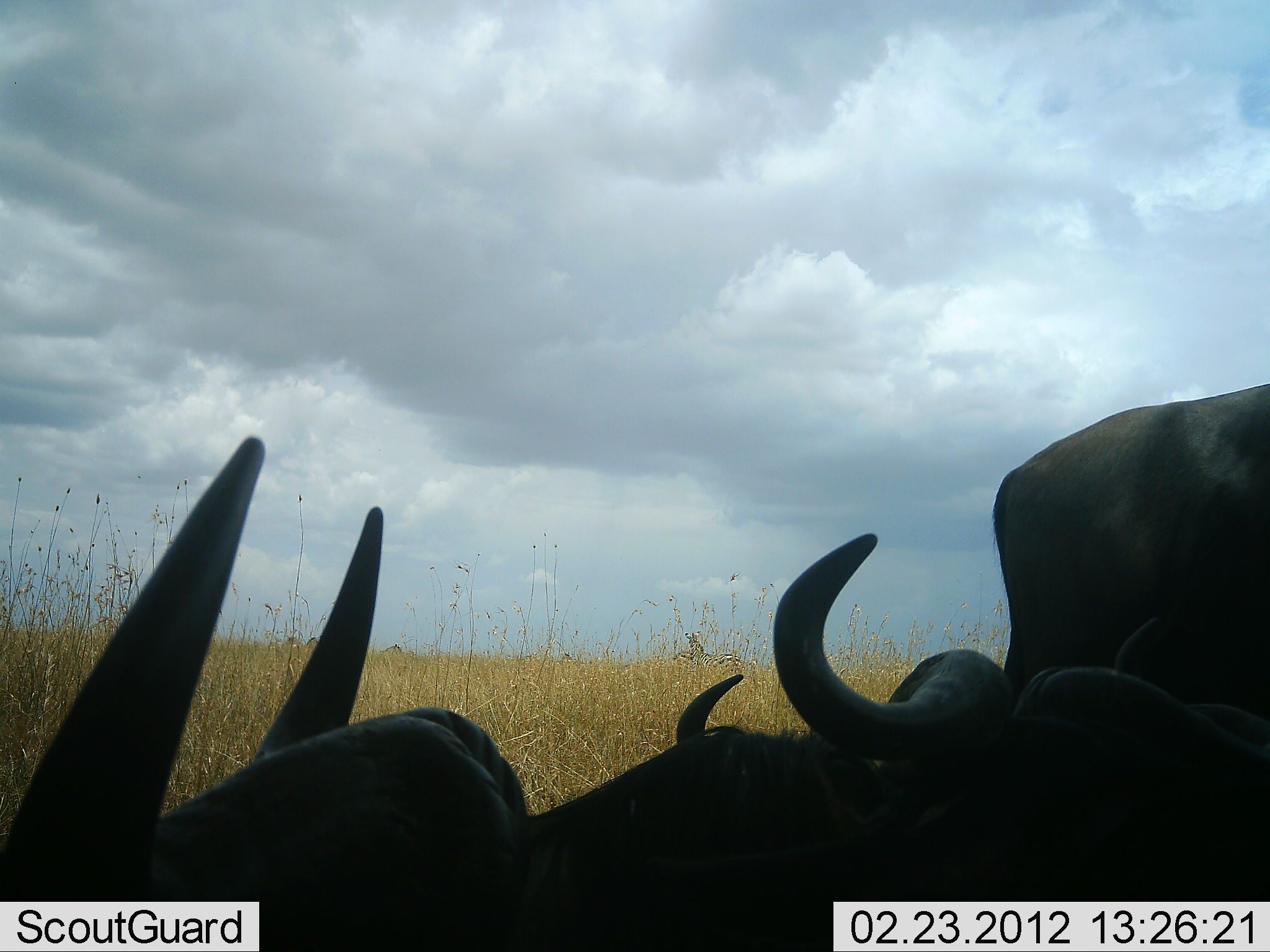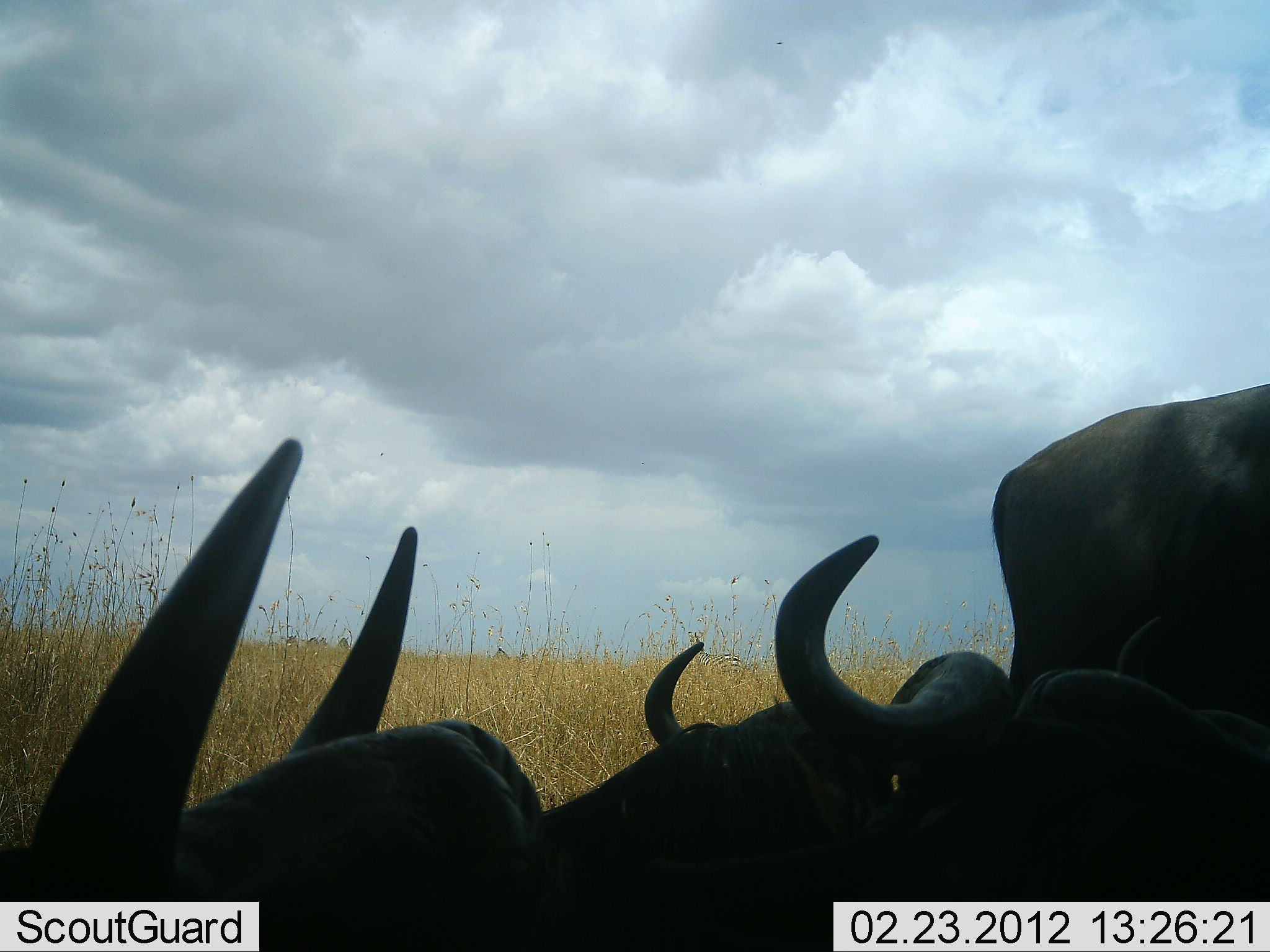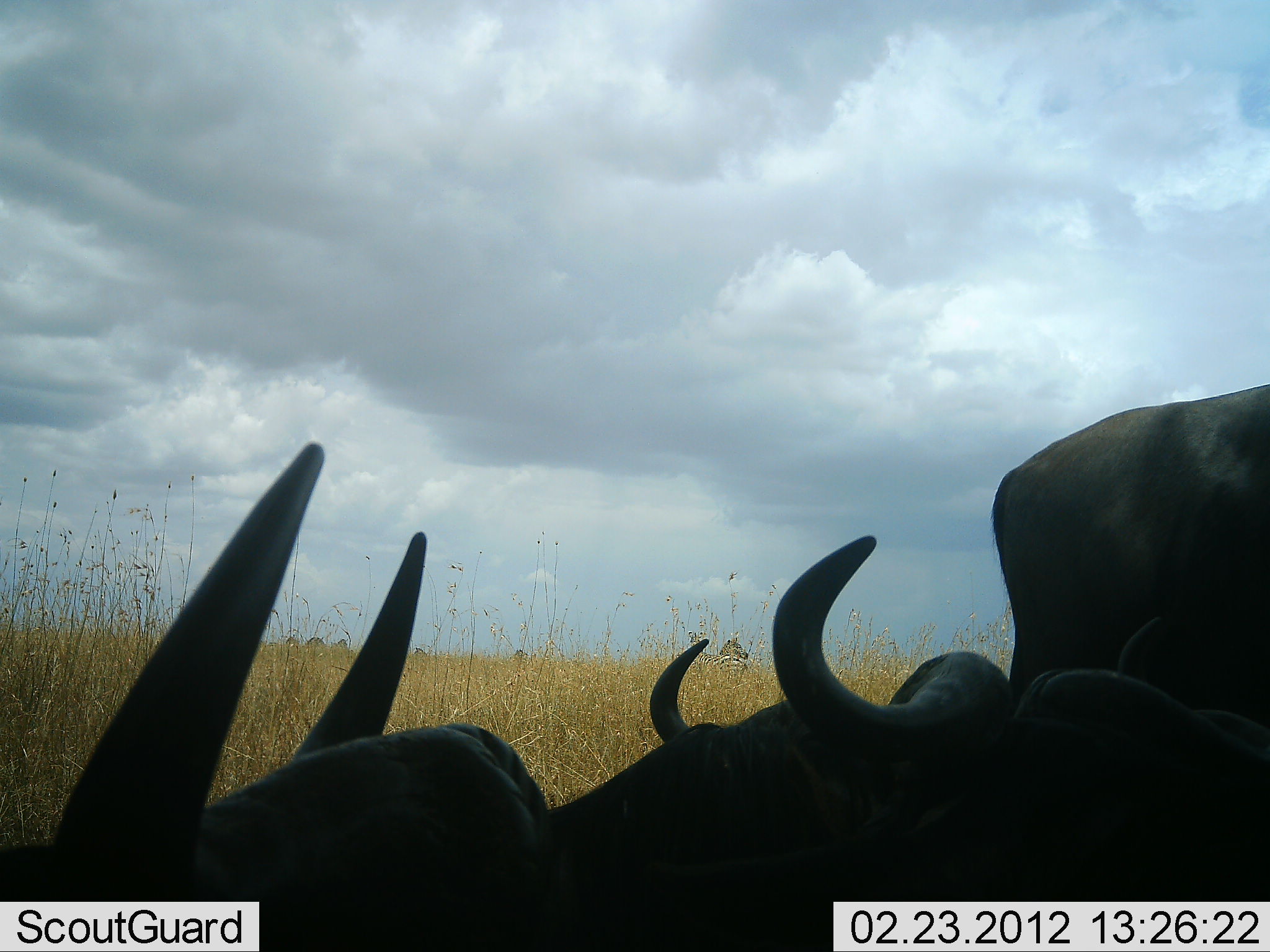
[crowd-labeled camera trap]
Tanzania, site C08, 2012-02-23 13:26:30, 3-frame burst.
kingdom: Animalia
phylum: Chordata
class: Mammalia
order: Artiodactyla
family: Bovidae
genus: Connochaetes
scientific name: Connochaetes taurinus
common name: blue wildebeest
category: wildebeest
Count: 4.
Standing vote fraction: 65%.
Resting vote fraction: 91%.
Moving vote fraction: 0%.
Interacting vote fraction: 0%.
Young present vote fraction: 4%.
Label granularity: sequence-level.